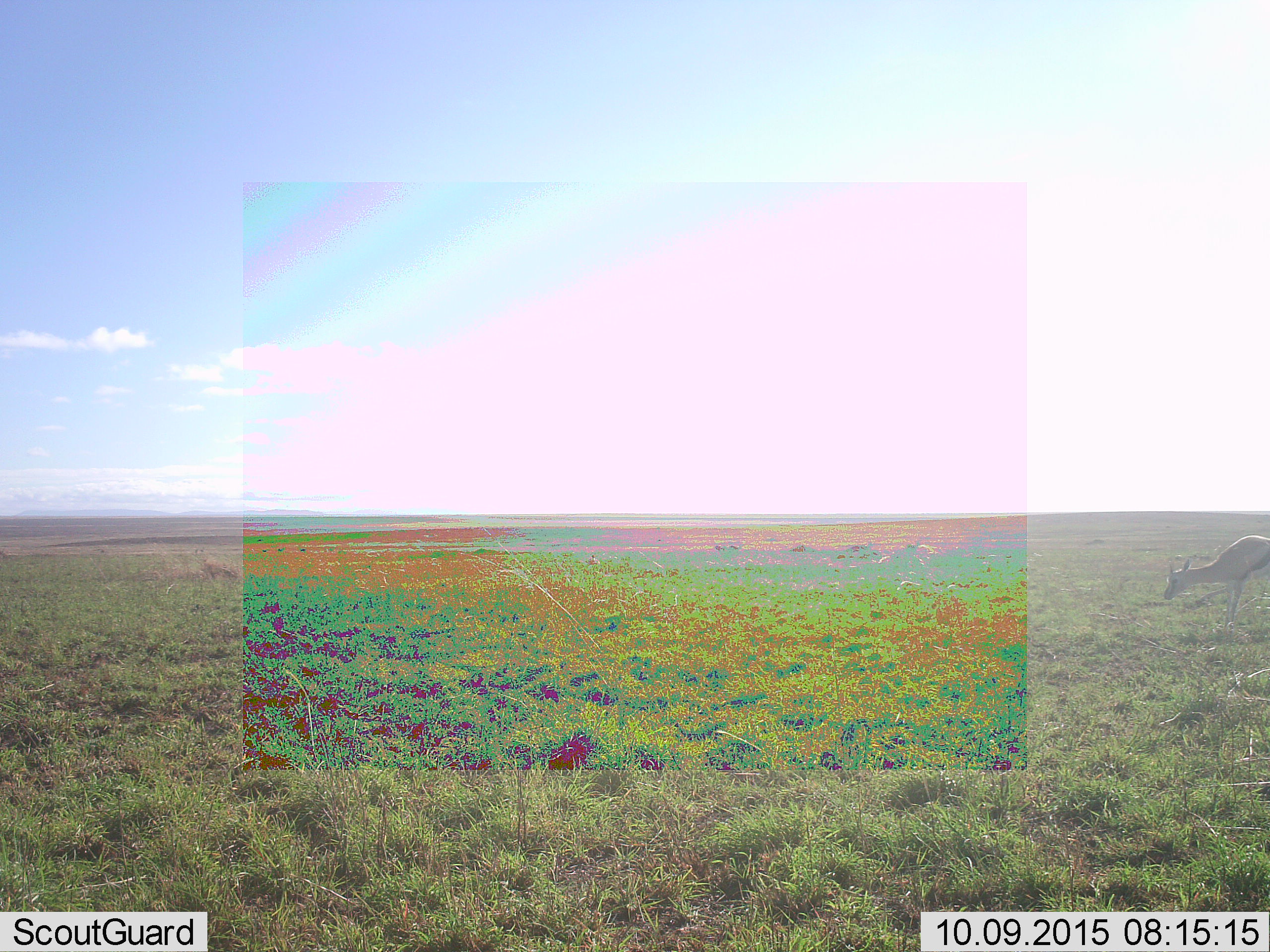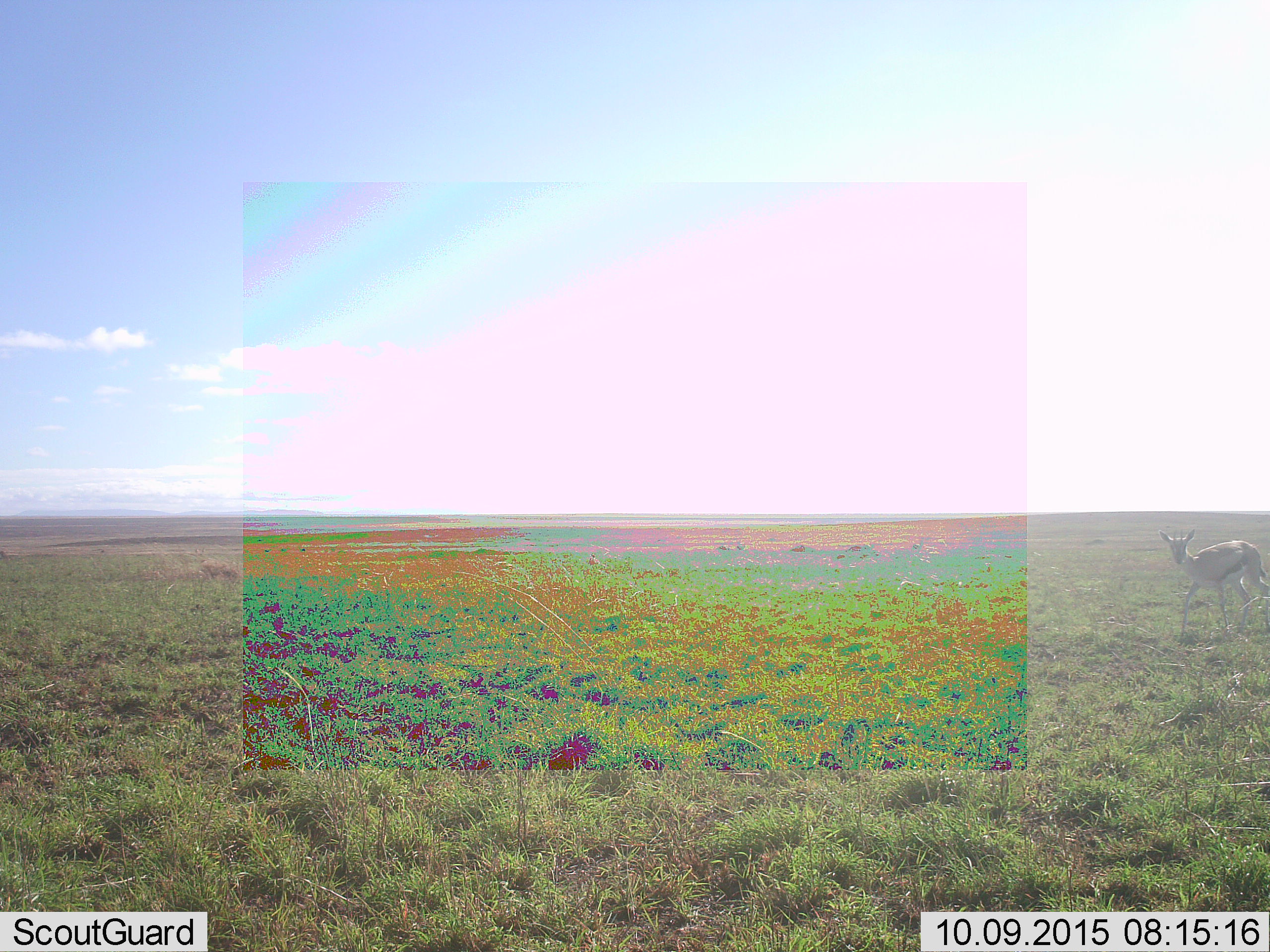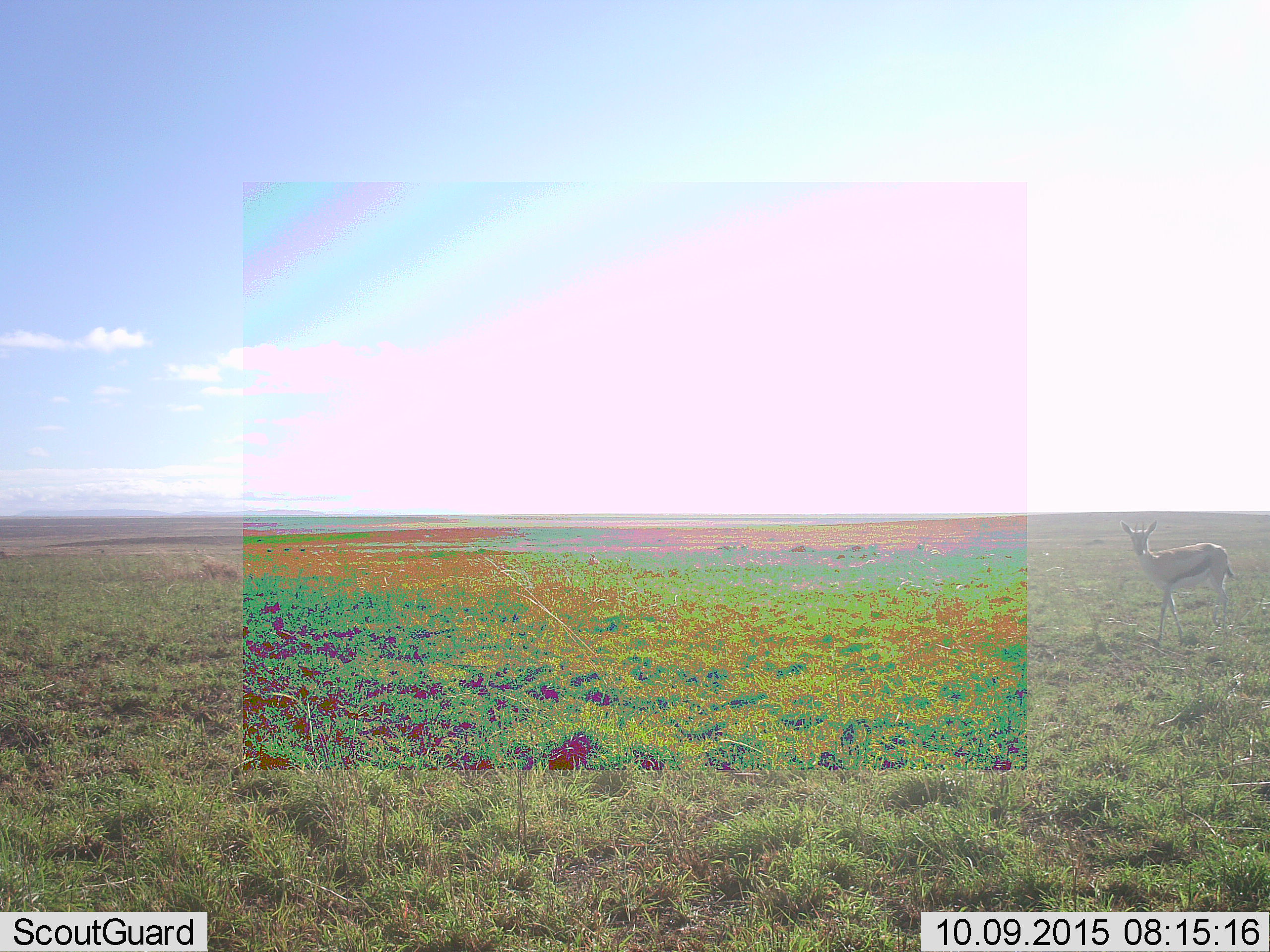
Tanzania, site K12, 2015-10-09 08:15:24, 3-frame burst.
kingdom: Animalia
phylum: Chordata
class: Mammalia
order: Artiodactyla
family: Bovidae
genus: Eudorcas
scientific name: Eudorcas thomsonii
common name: thomson's gazelle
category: gazellethomsons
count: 1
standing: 44%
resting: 0%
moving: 89%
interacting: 0%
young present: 0%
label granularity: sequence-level